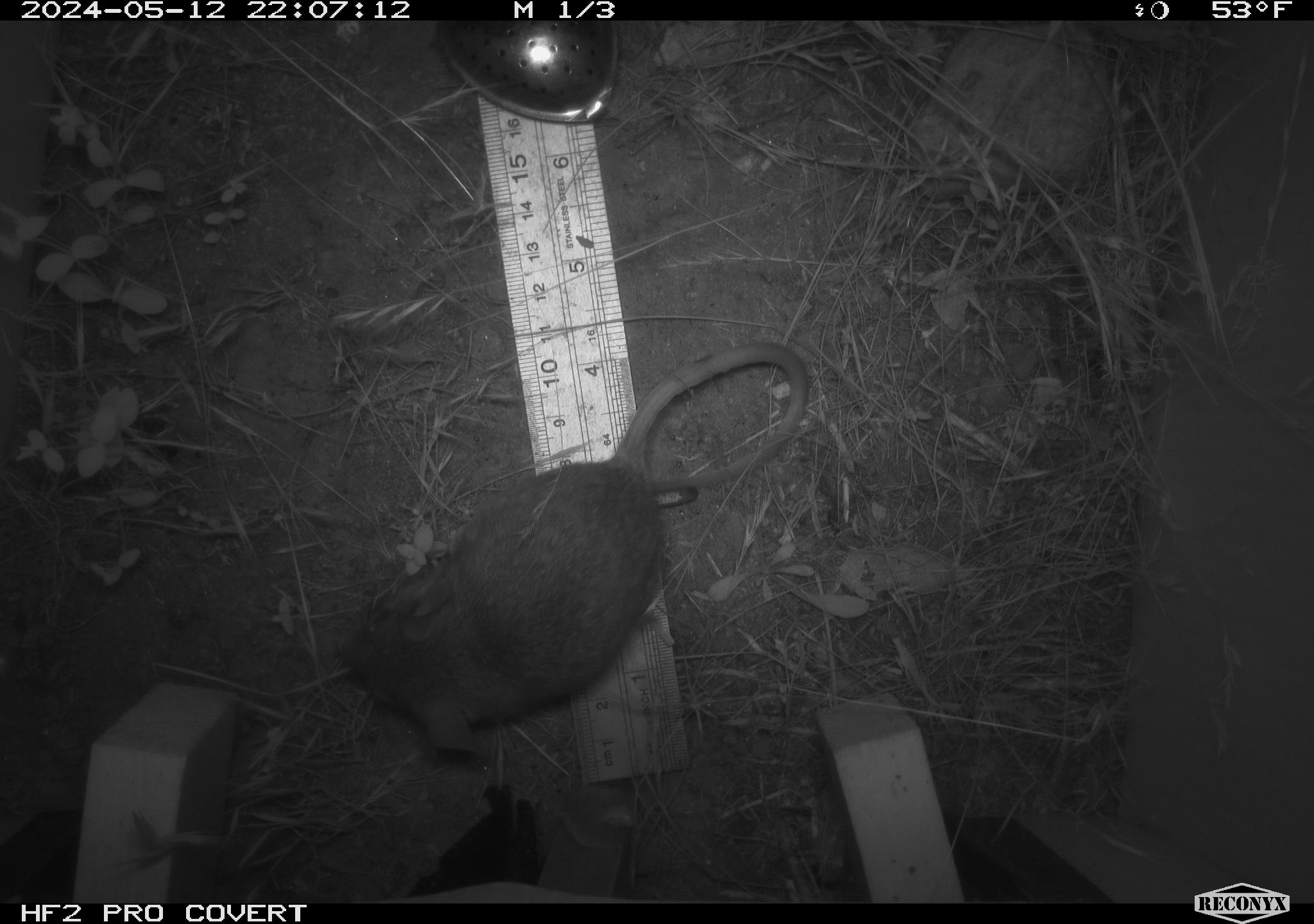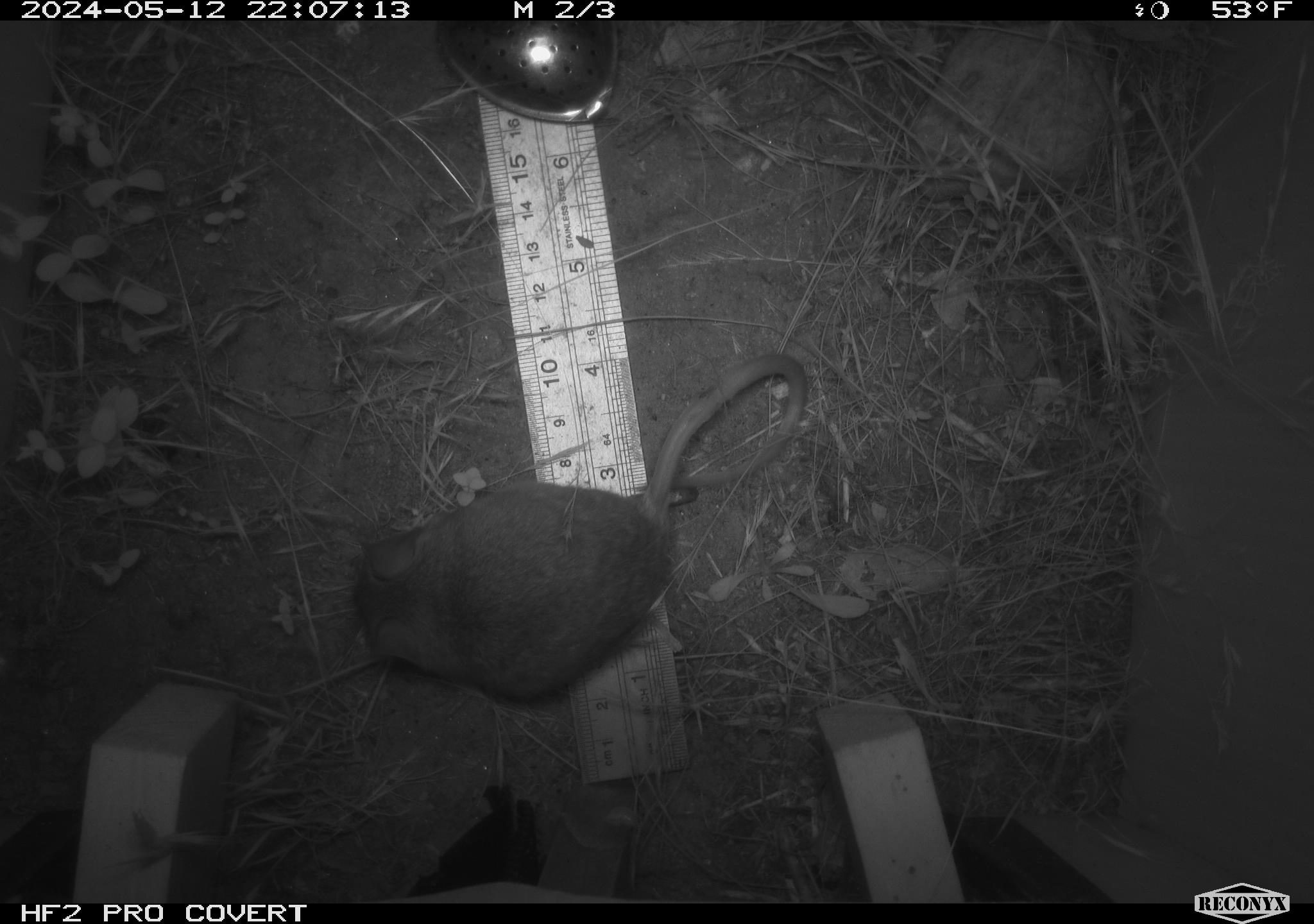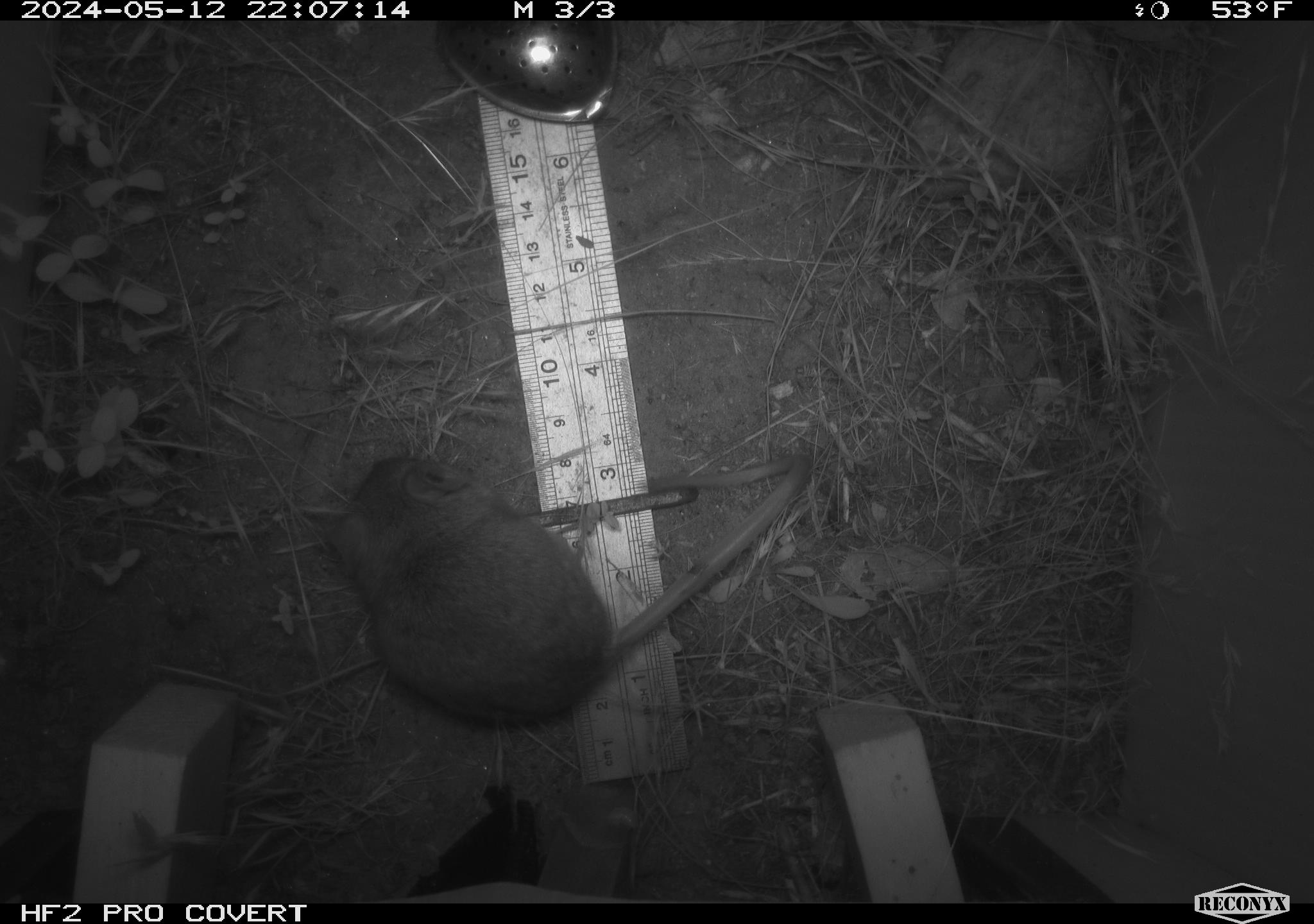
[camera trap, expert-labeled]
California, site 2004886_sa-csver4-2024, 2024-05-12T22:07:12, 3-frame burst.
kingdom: Animalia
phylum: Chordata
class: Mammalia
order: Rodentia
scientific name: Rodentia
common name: mouse species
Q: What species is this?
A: Mouse species (Rodentia).